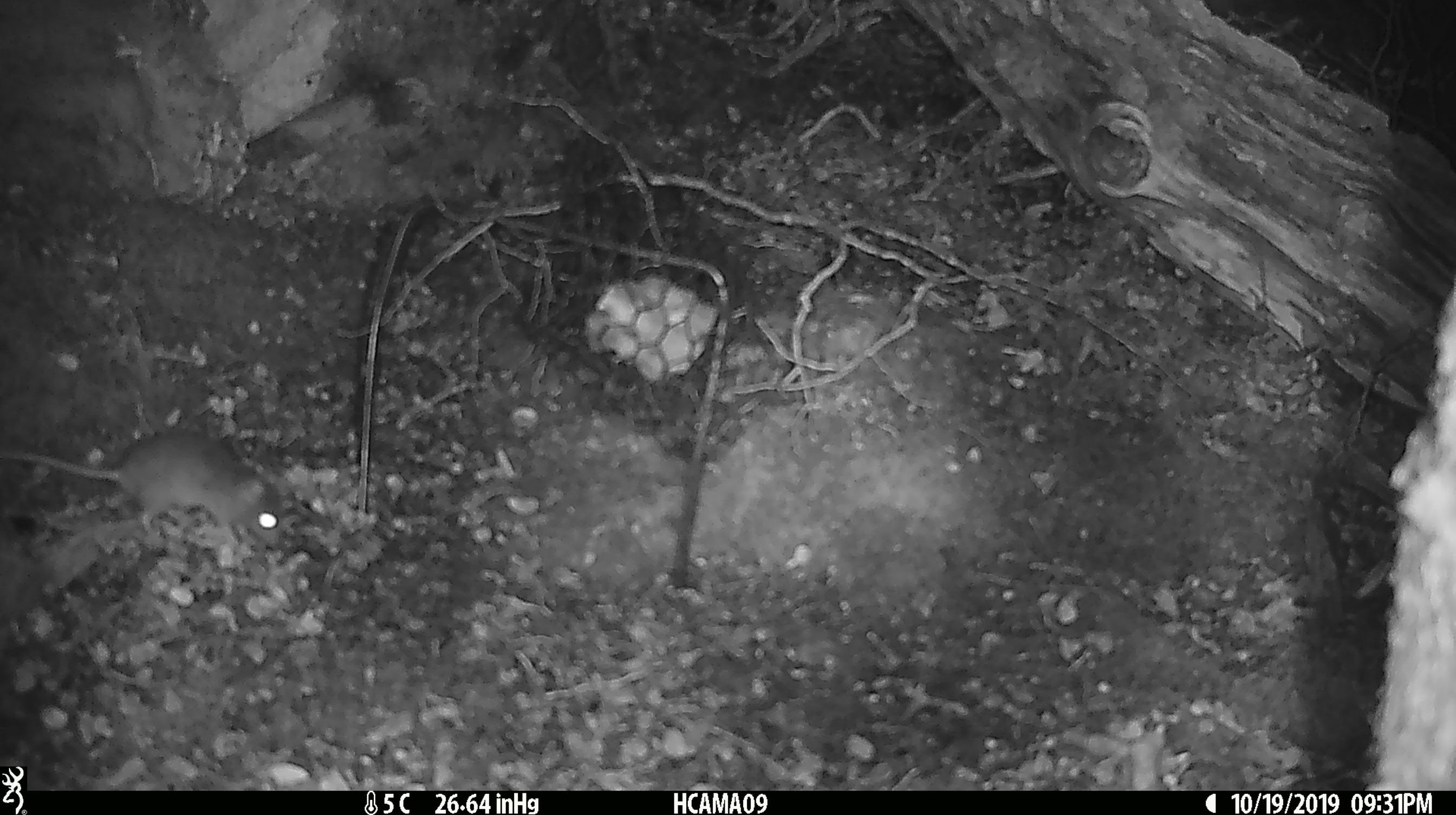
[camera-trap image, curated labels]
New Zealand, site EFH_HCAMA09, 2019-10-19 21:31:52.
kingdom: Animalia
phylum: Chordata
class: Mammalia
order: Rodentia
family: Muridae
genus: Mus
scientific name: Mus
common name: mouse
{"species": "mouse (Mus)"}